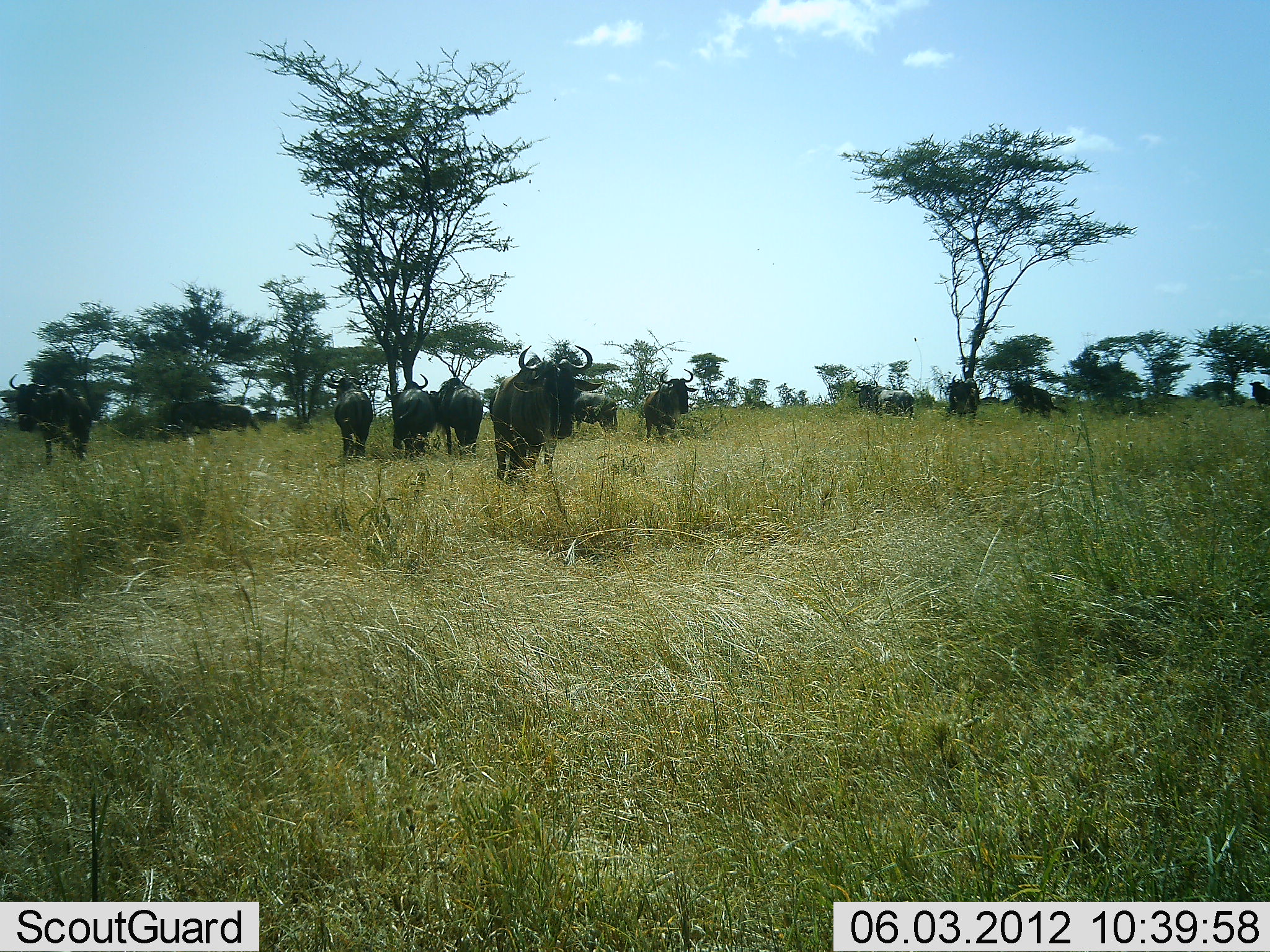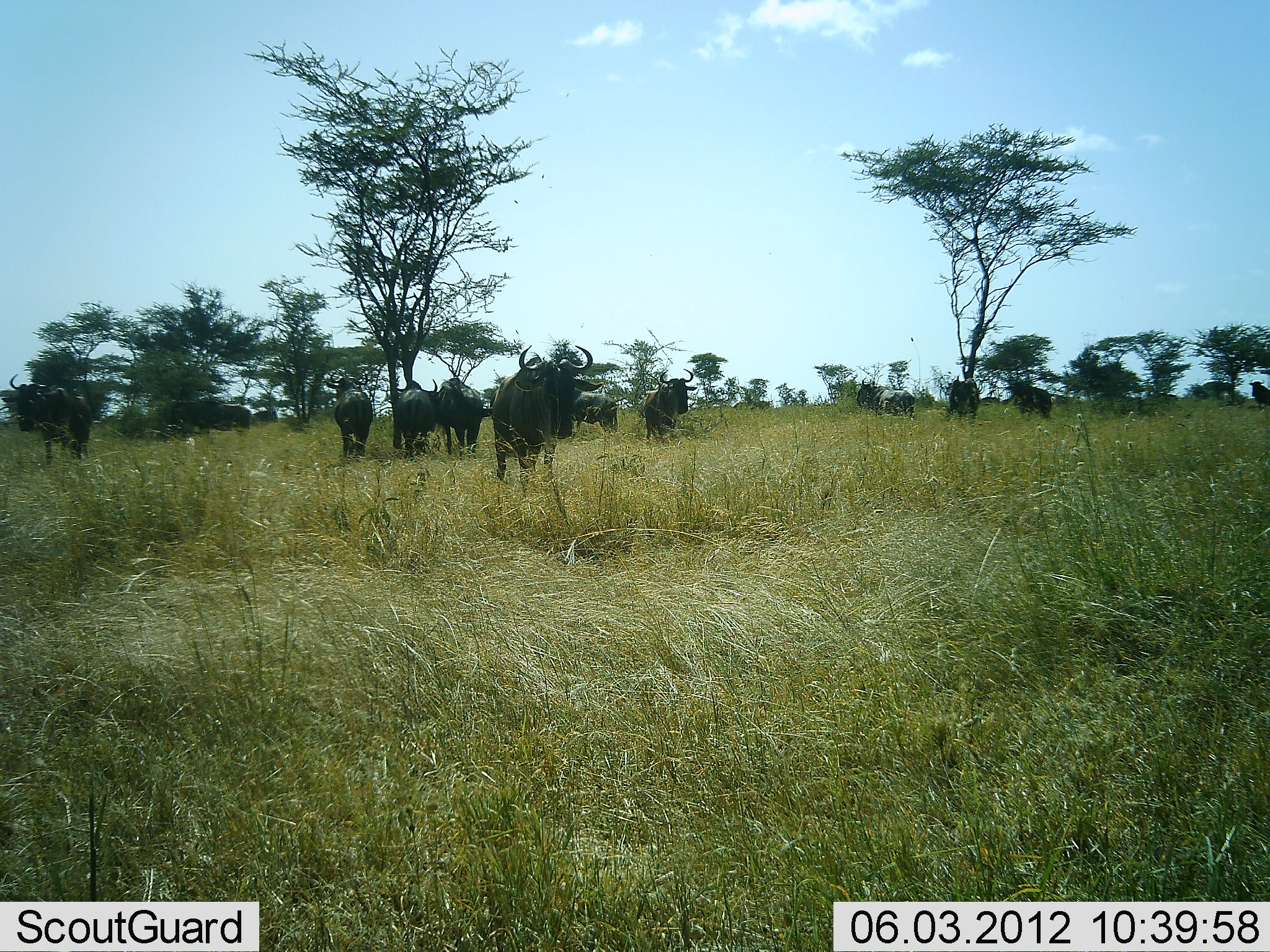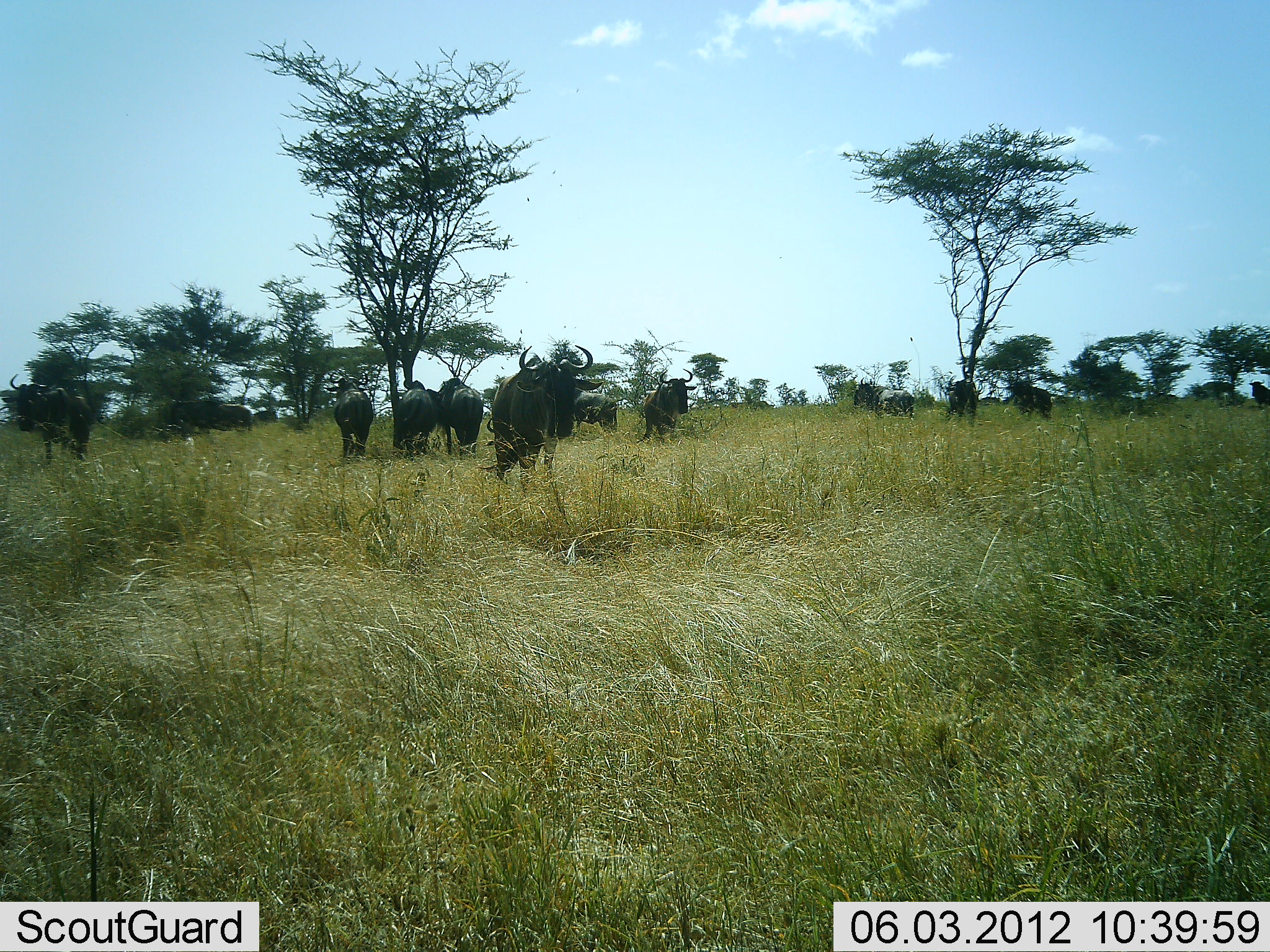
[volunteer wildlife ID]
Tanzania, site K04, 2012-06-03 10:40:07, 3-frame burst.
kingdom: Animalia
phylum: Chordata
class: Mammalia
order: Artiodactyla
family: Bovidae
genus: Connochaetes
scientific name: Connochaetes taurinus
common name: blue wildebeest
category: wildebeest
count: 11-50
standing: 80%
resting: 0%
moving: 10%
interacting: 0%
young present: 0%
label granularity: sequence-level